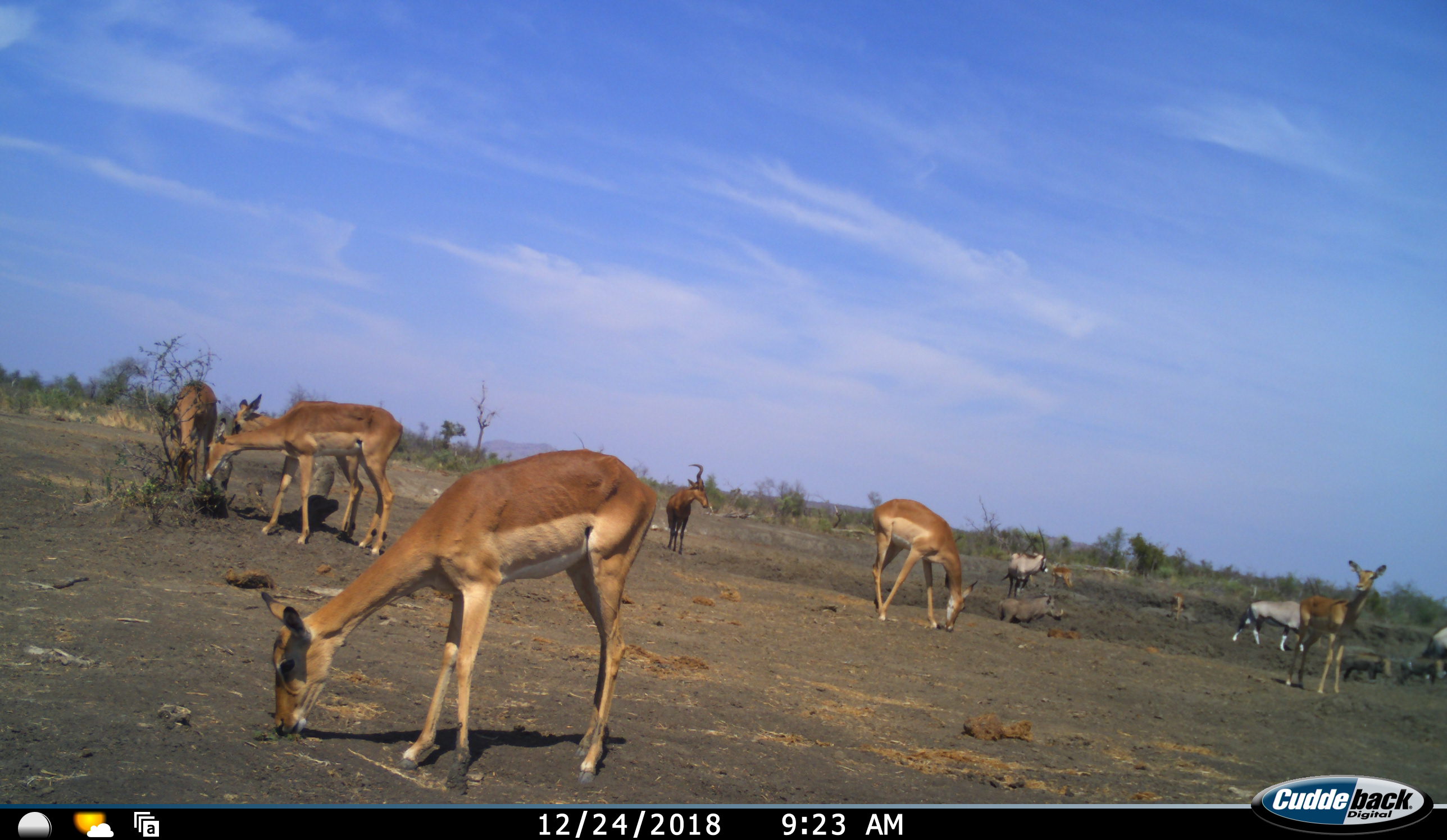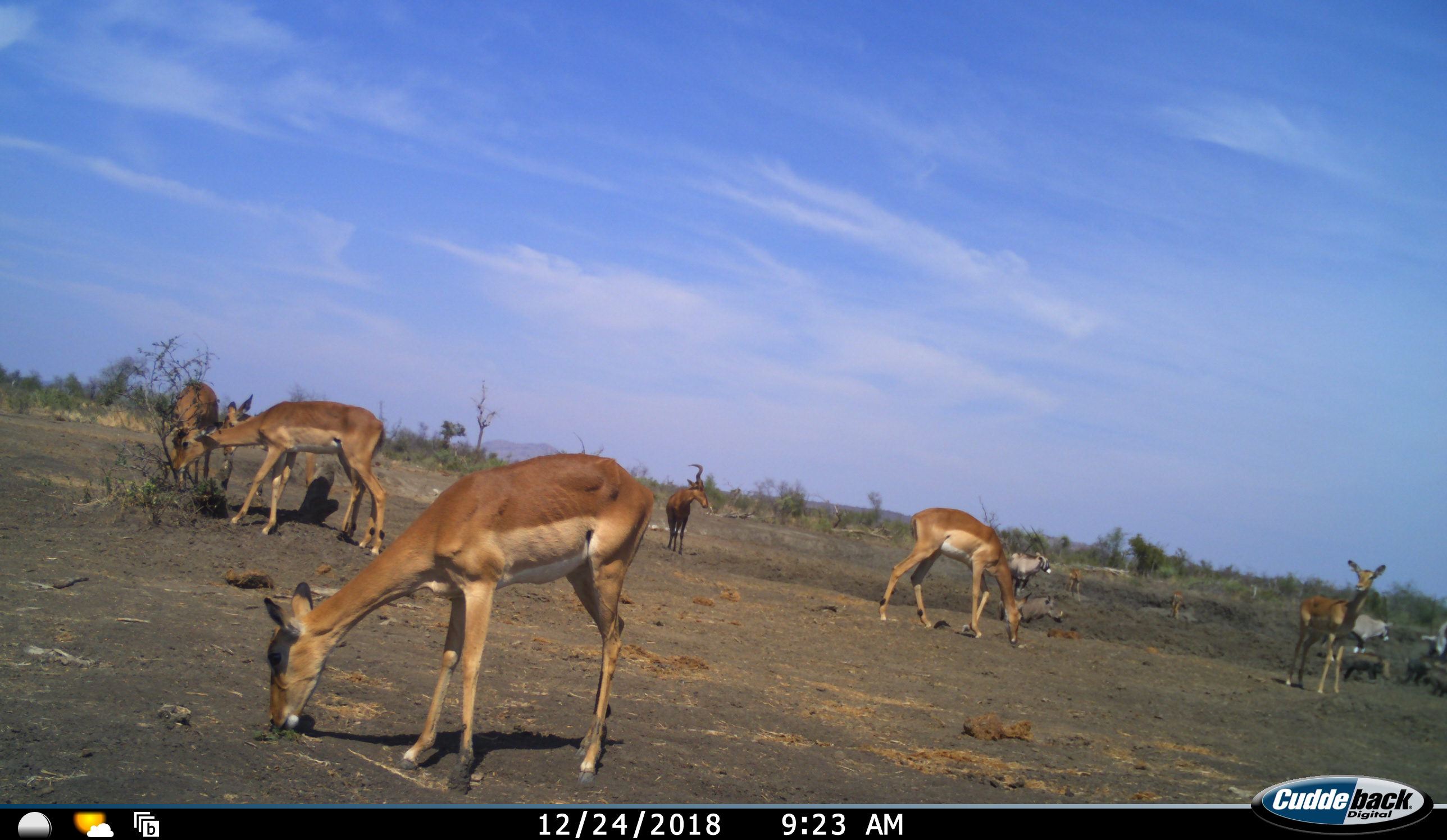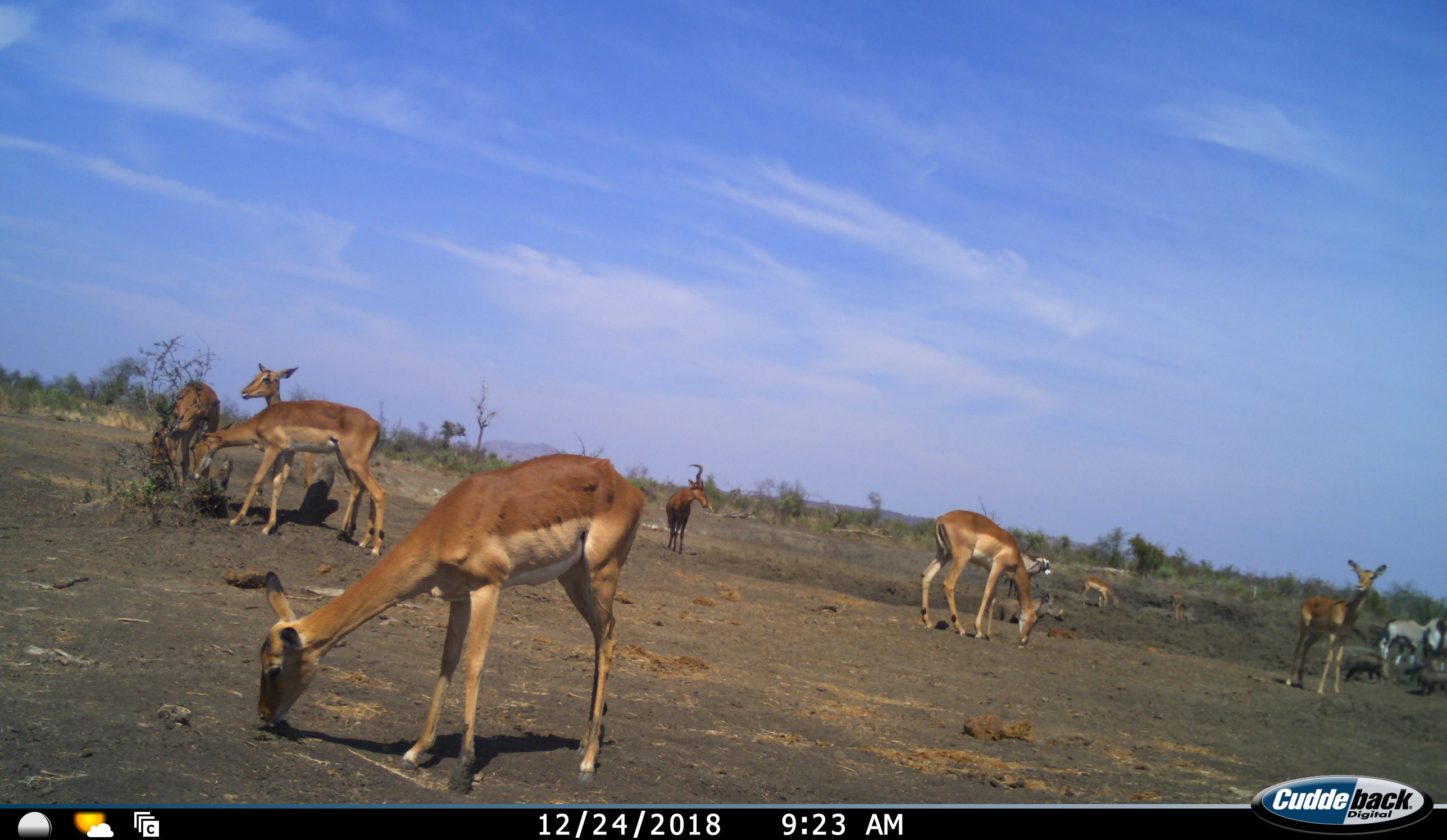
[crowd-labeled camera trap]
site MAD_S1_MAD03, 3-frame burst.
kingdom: Animalia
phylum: Chordata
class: Mammalia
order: Artiodactyla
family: Bovidae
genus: Oryx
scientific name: Oryx gazella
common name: gemsbok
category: oryx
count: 3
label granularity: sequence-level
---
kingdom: Animalia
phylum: Chordata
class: Mammalia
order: Artiodactyla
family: Bovidae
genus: Alcelaphus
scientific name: Alcelaphus buselaphus caama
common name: red hartebeest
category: hartebeestred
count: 1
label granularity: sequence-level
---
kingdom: Animalia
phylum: Chordata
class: Mammalia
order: Artiodactyla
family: Bovidae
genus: Aepyceros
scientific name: Aepyceros melampus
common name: impala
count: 7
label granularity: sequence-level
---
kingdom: Animalia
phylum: Chordata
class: Mammalia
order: Artiodactyla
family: Suidae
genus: Phacochoerus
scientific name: Phacochoerus africanus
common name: warthog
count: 4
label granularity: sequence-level